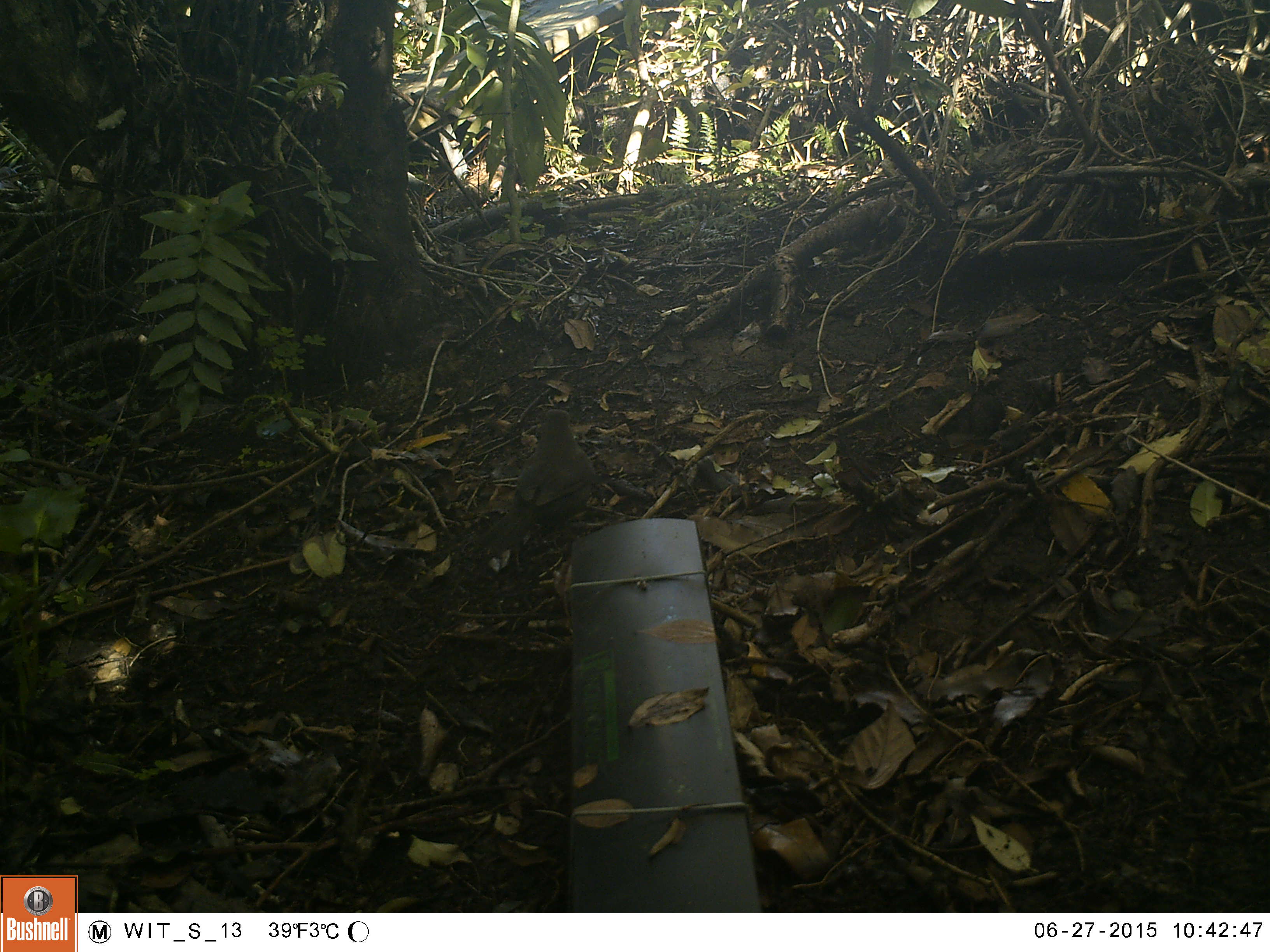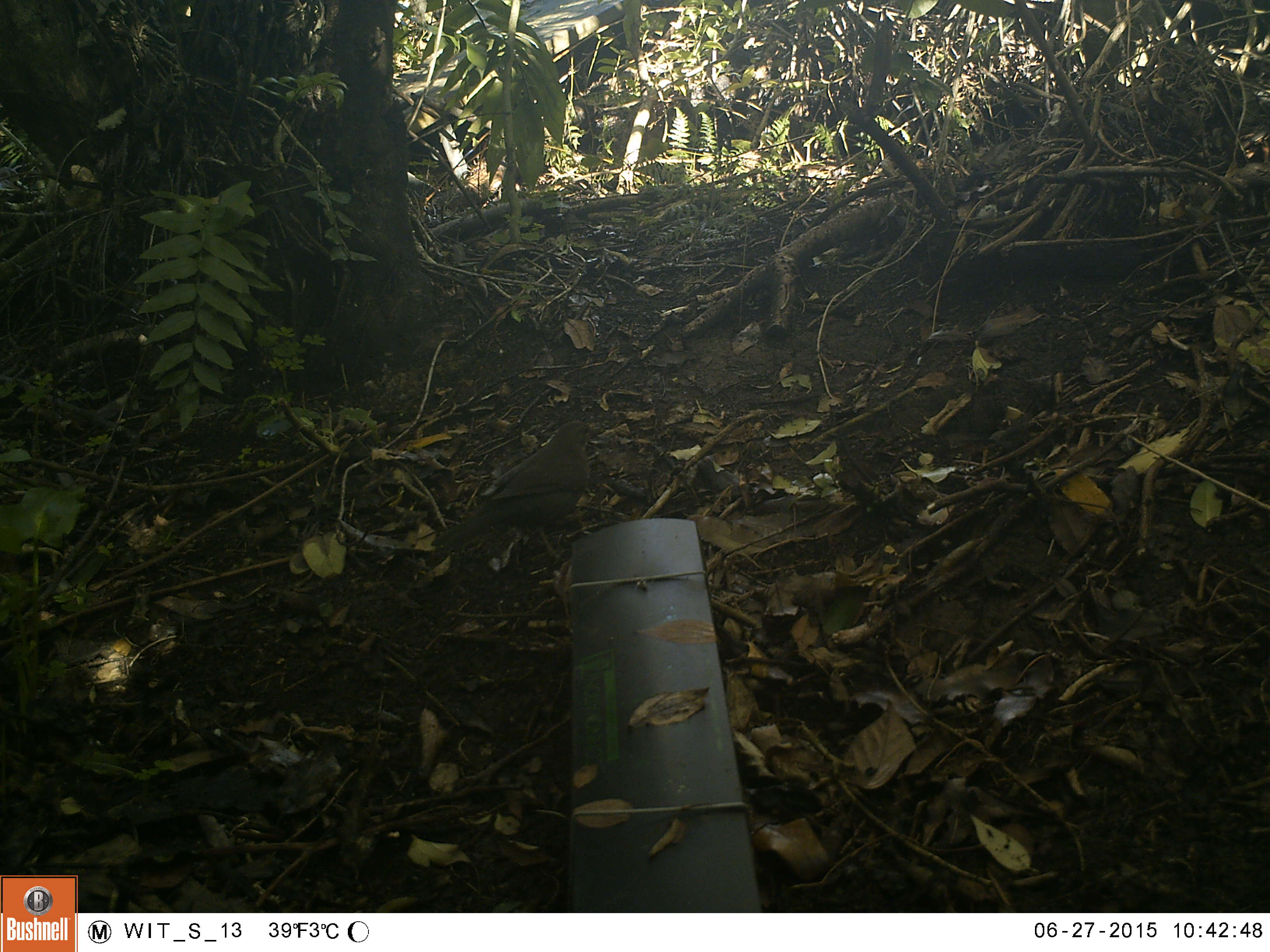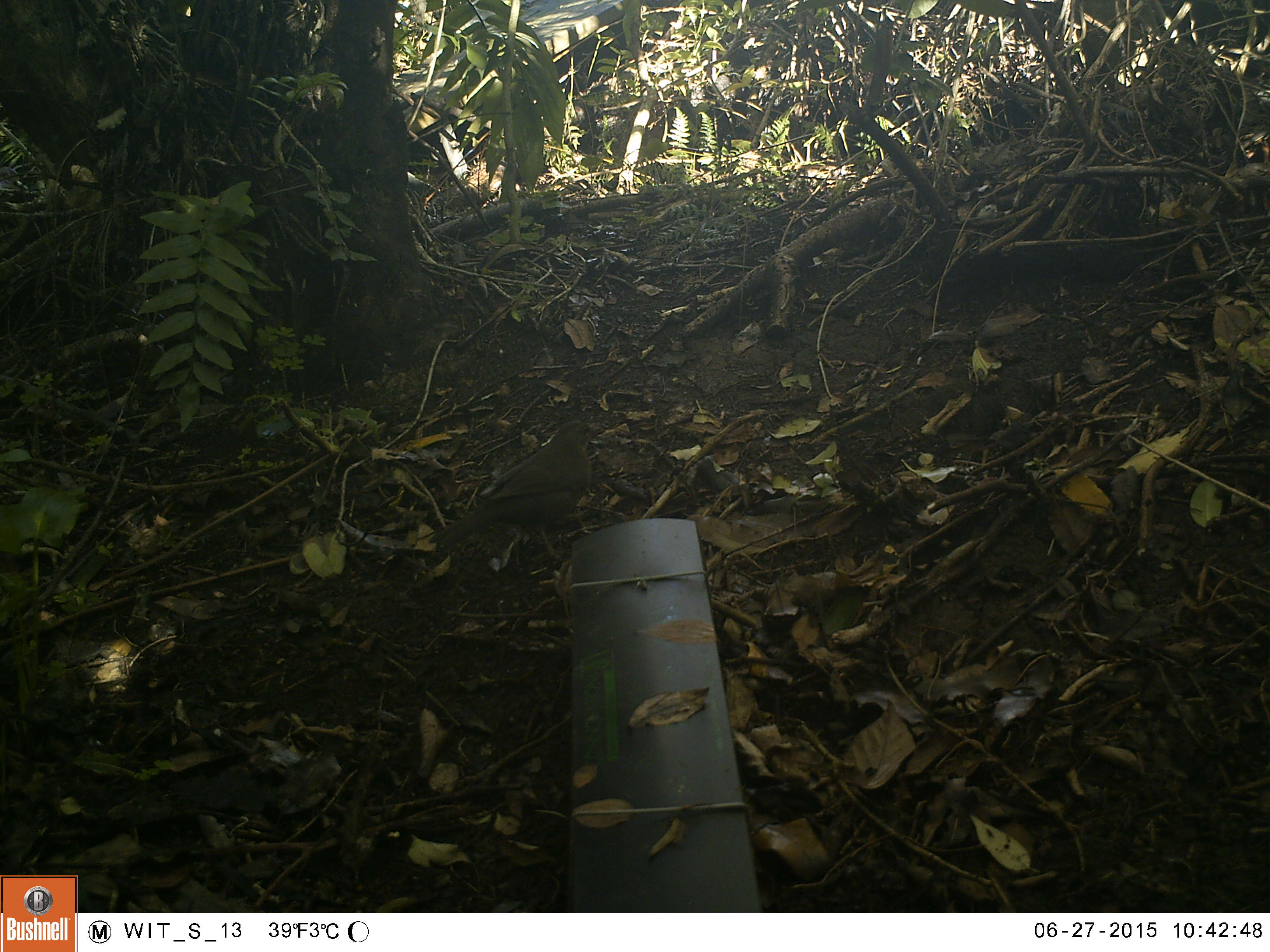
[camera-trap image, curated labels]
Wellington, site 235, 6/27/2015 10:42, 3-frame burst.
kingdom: Animalia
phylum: Chordata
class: Aves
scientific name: Aves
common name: bird